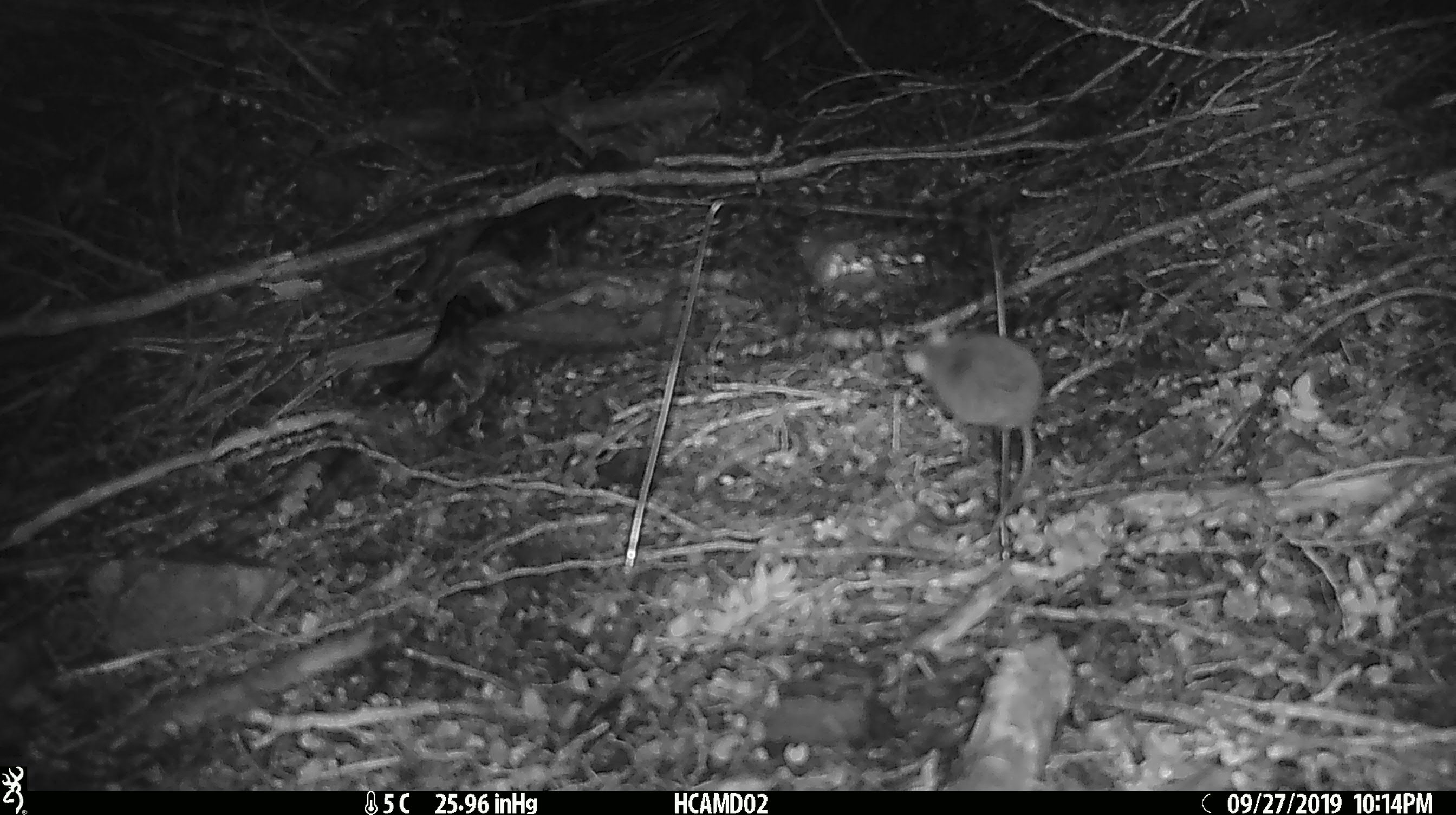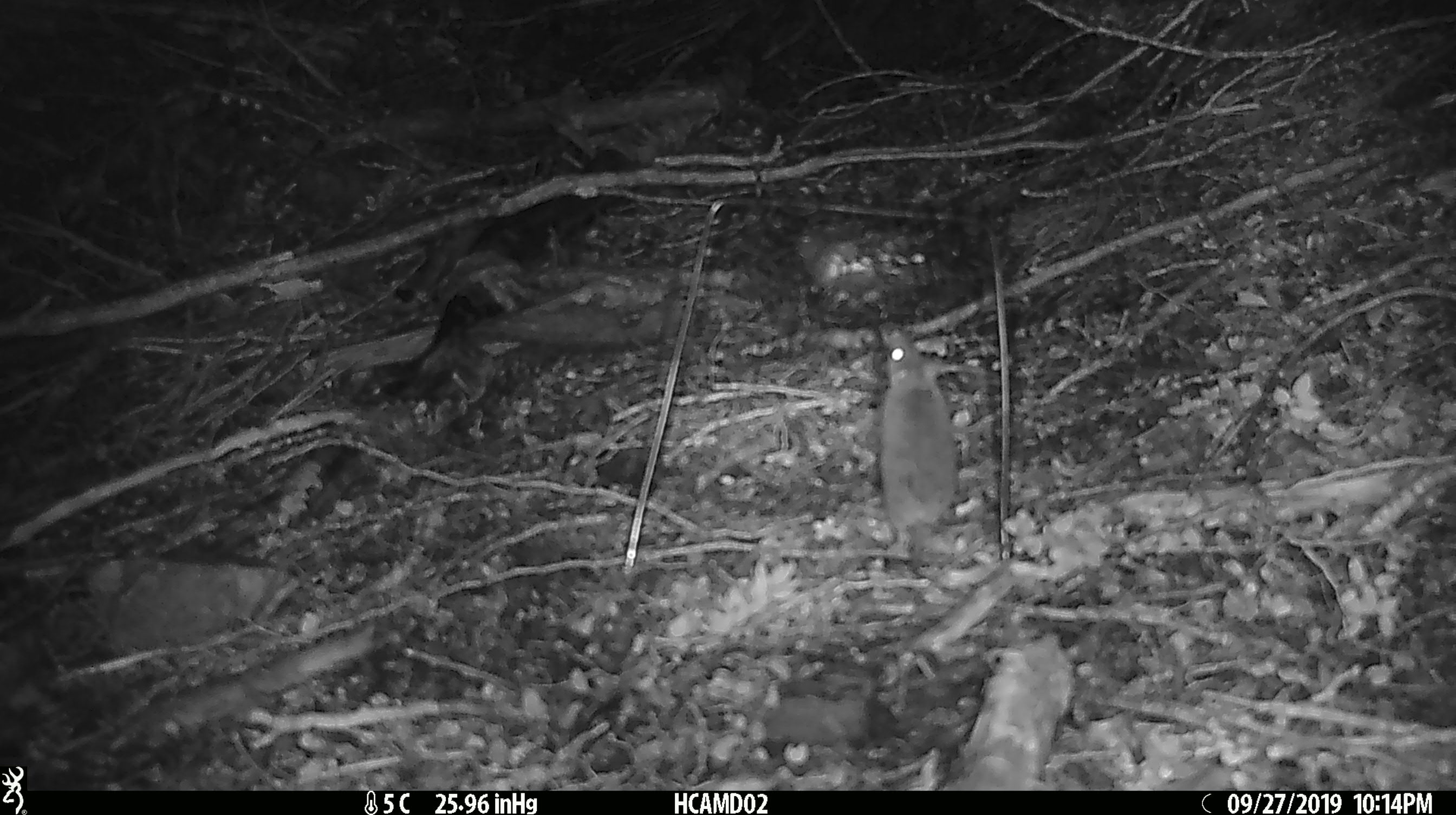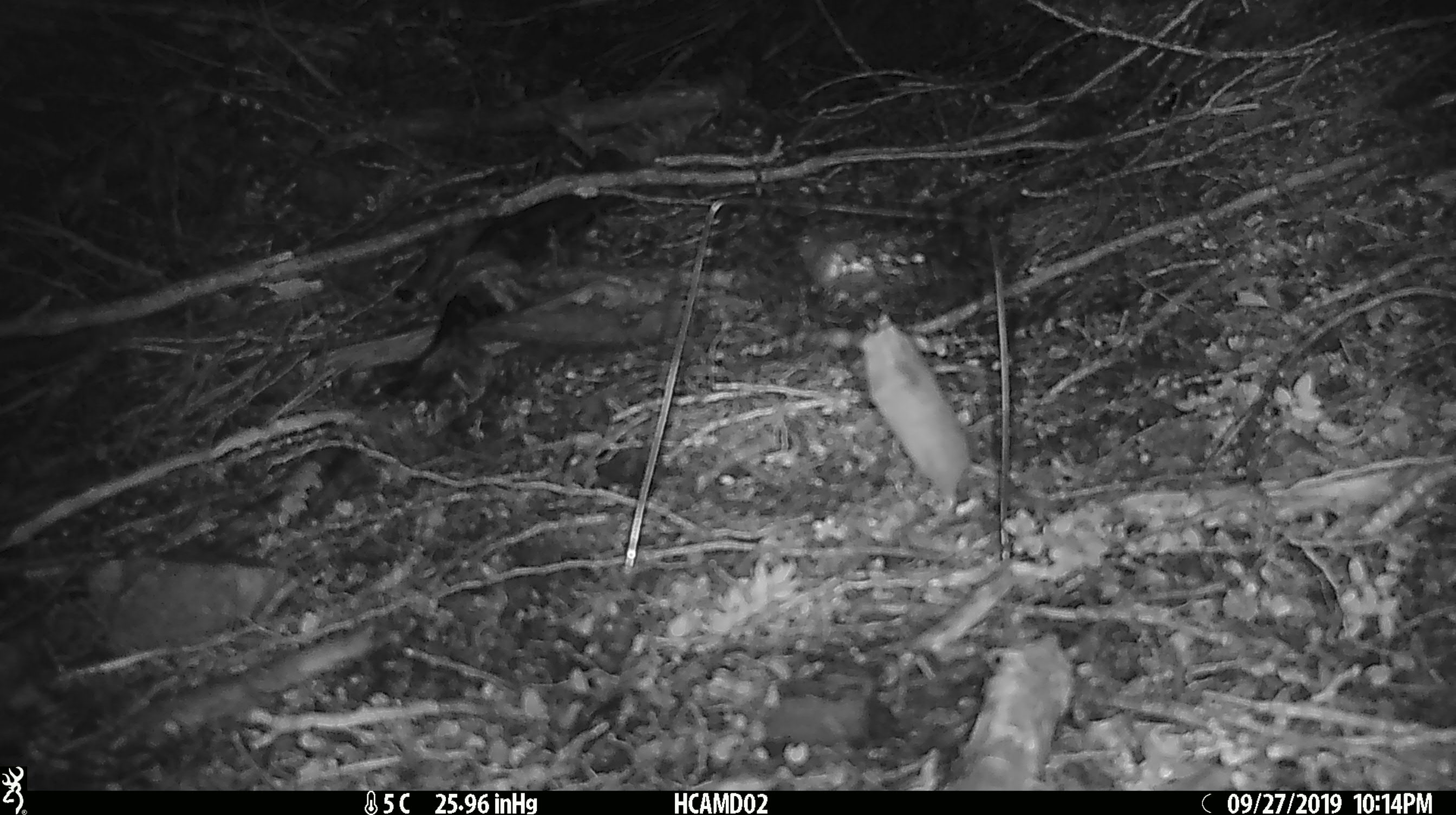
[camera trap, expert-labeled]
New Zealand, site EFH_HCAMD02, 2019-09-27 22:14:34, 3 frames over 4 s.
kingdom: Animalia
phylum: Chordata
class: Mammalia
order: Rodentia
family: Muridae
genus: Mus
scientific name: Mus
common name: mouse